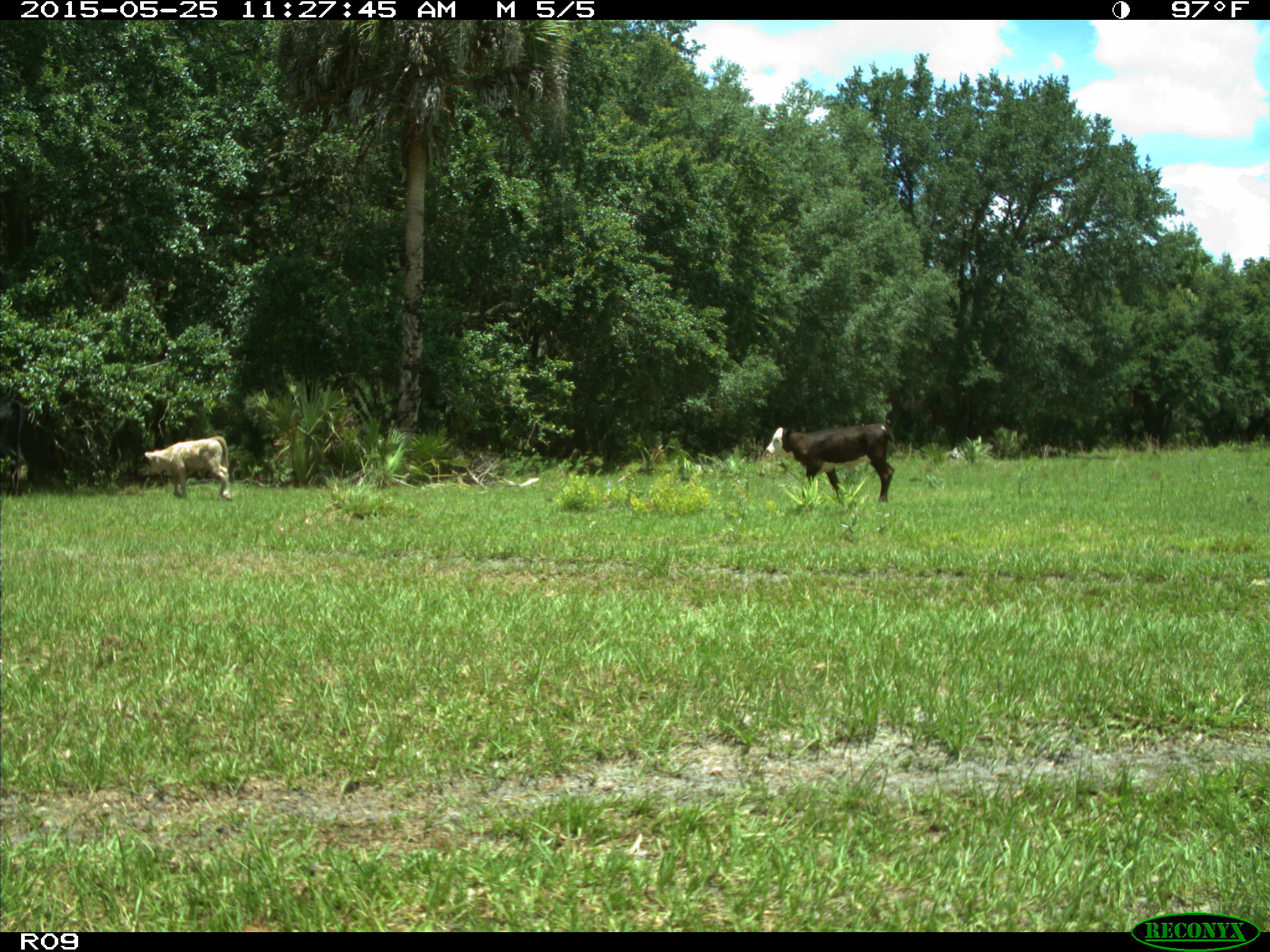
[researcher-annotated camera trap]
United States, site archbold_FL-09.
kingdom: Animalia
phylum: Chordata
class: Mammalia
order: Artiodactyla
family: Bovidae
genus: Bos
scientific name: Bos taurus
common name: domestic cow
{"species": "Bos taurus (domestic cow)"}